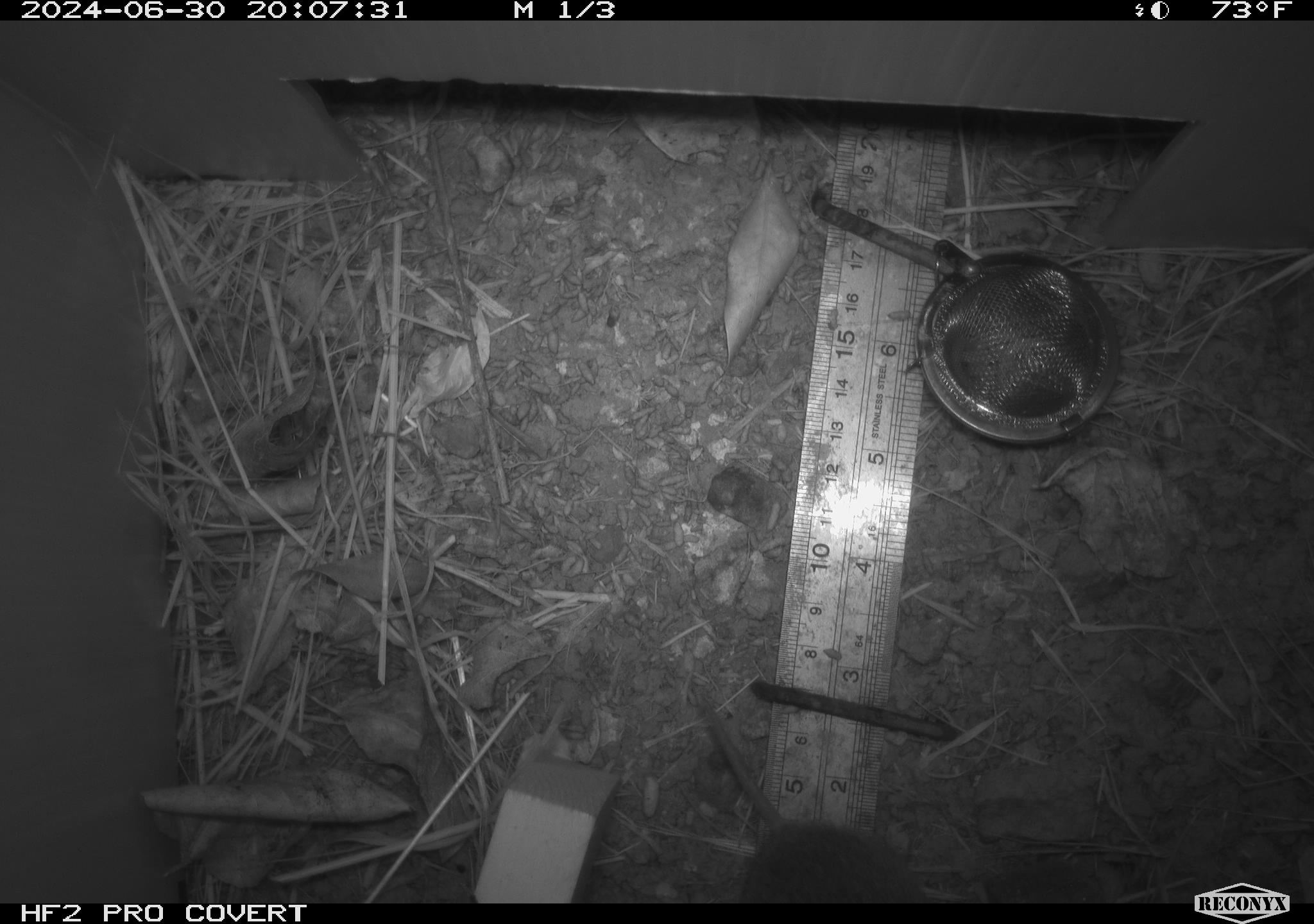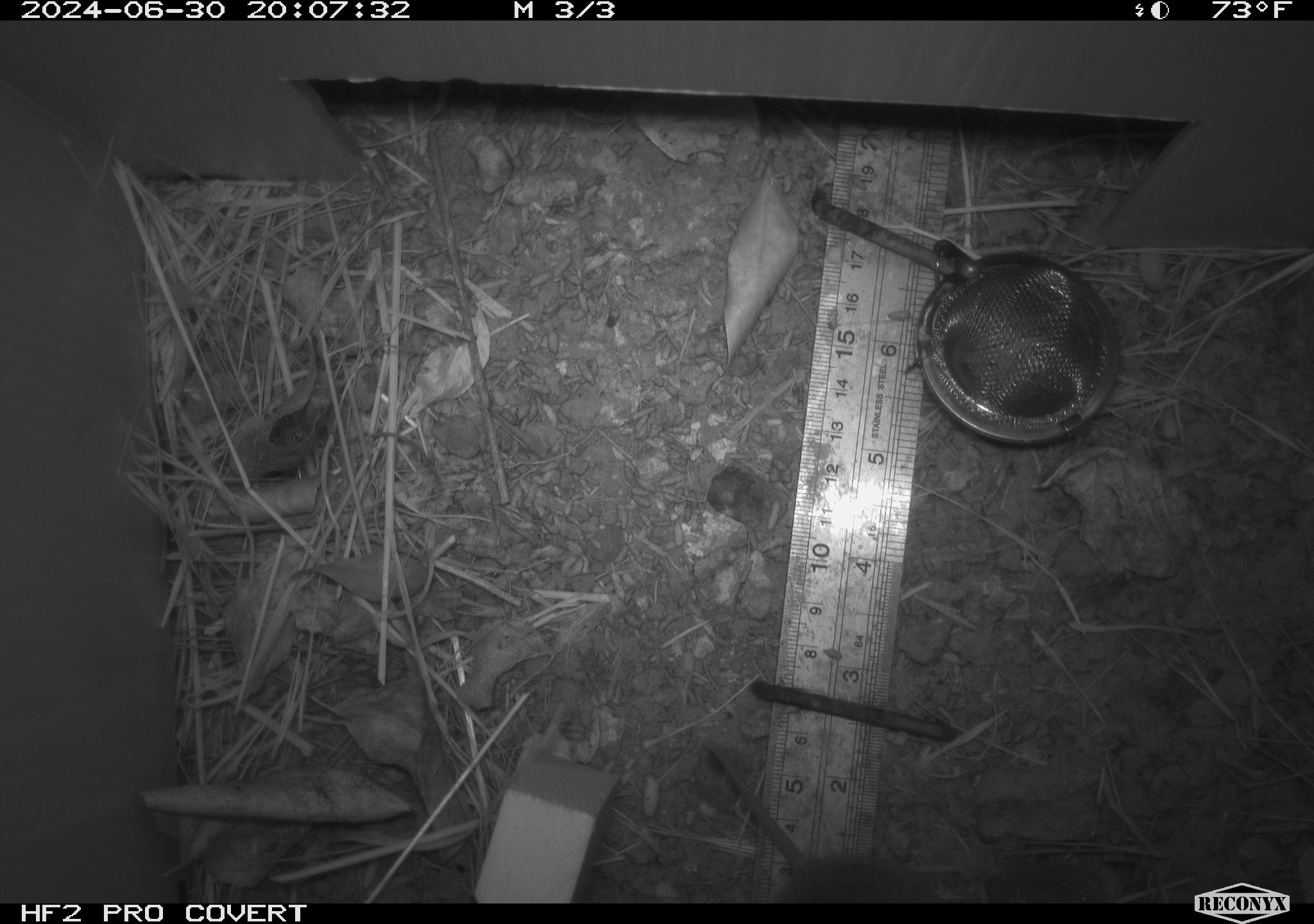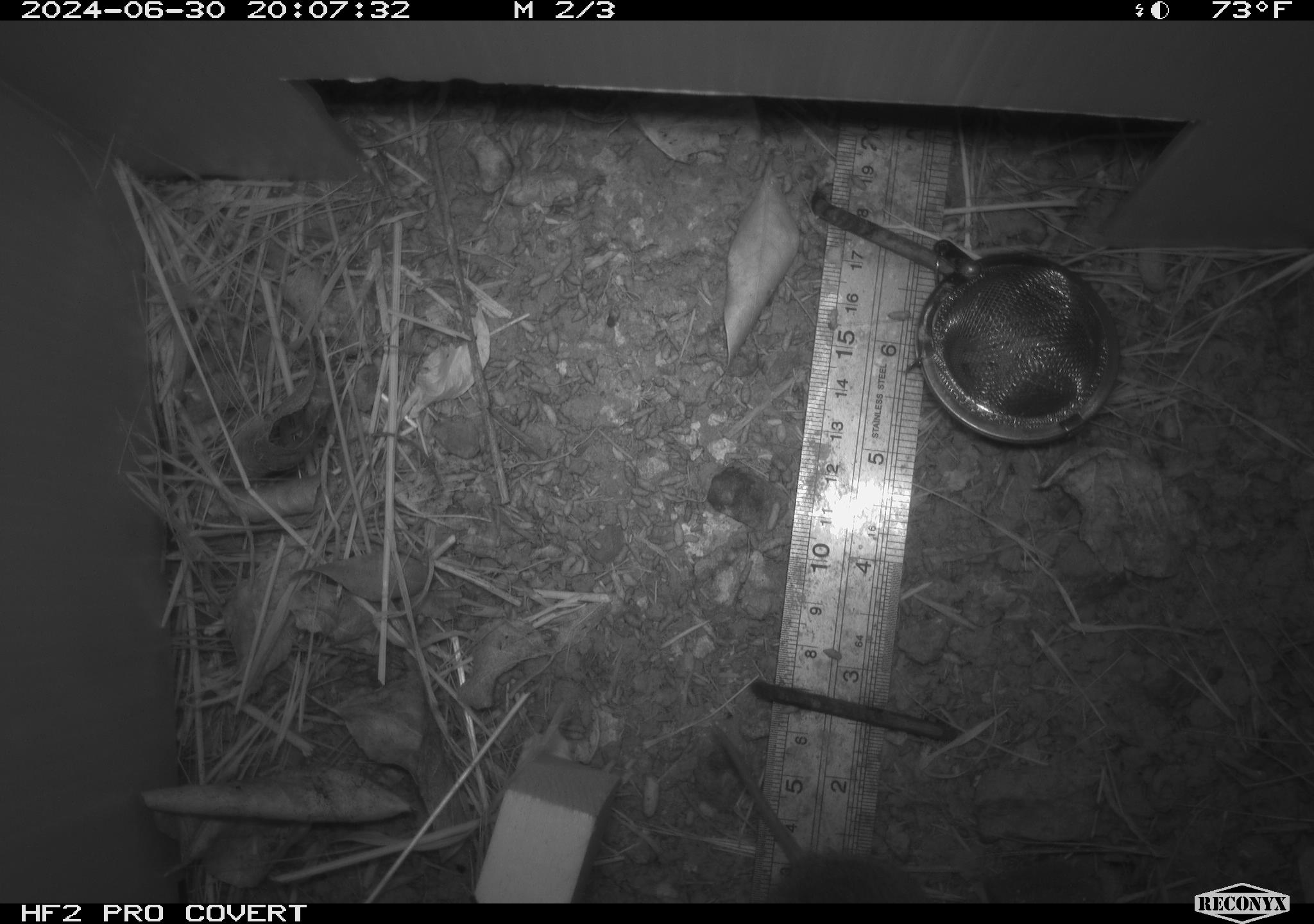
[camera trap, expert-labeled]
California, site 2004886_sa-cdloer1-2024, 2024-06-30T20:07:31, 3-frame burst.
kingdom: Animalia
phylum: Chordata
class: Mammalia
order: Rodentia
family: Cricetidae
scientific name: Arvicolinae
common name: voles, lemmings, and muskrats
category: arvicolinae subfamily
Arvicolinae subfamily (voles, lemmings, and muskrats) (Arvicolinae).